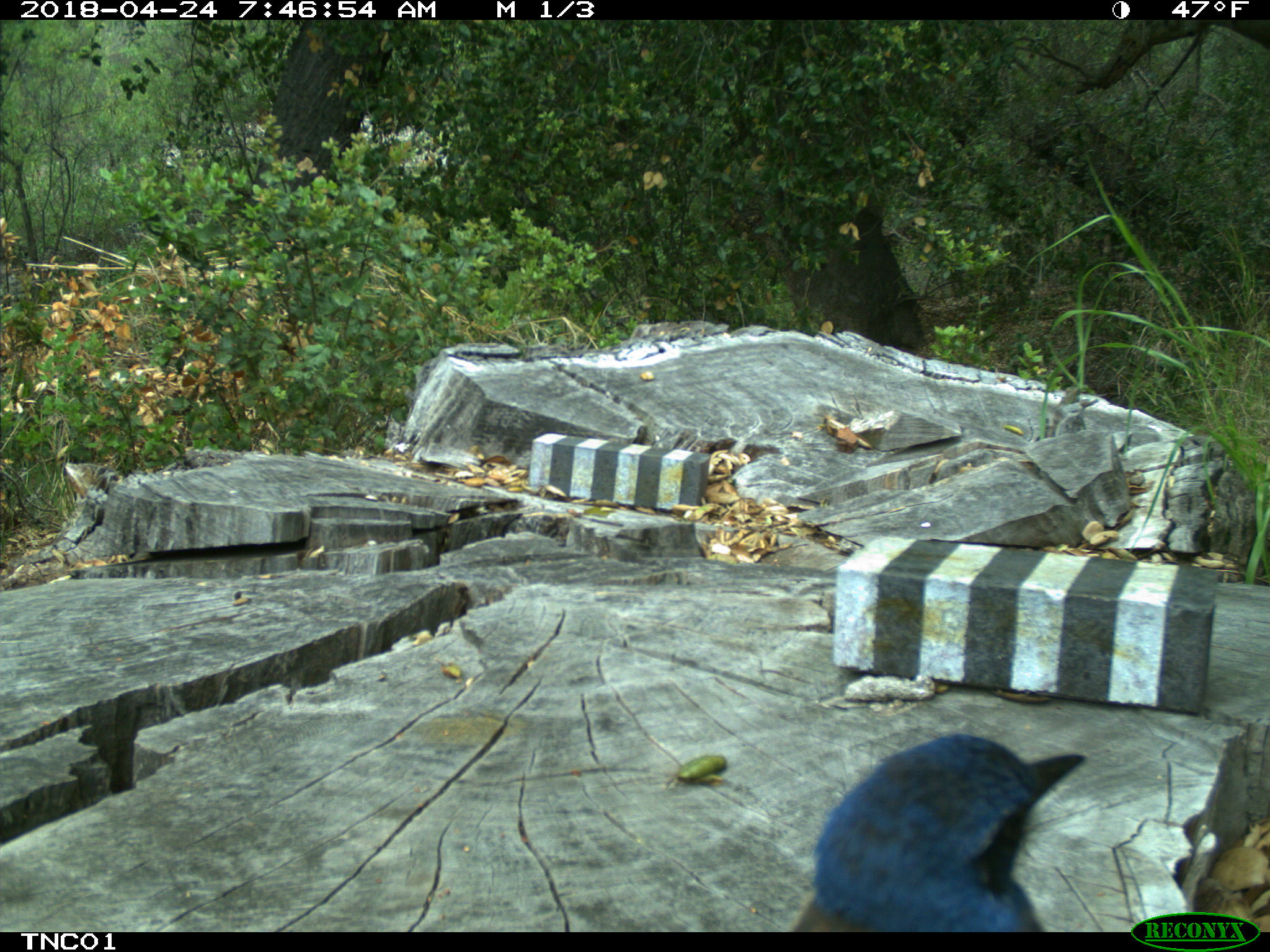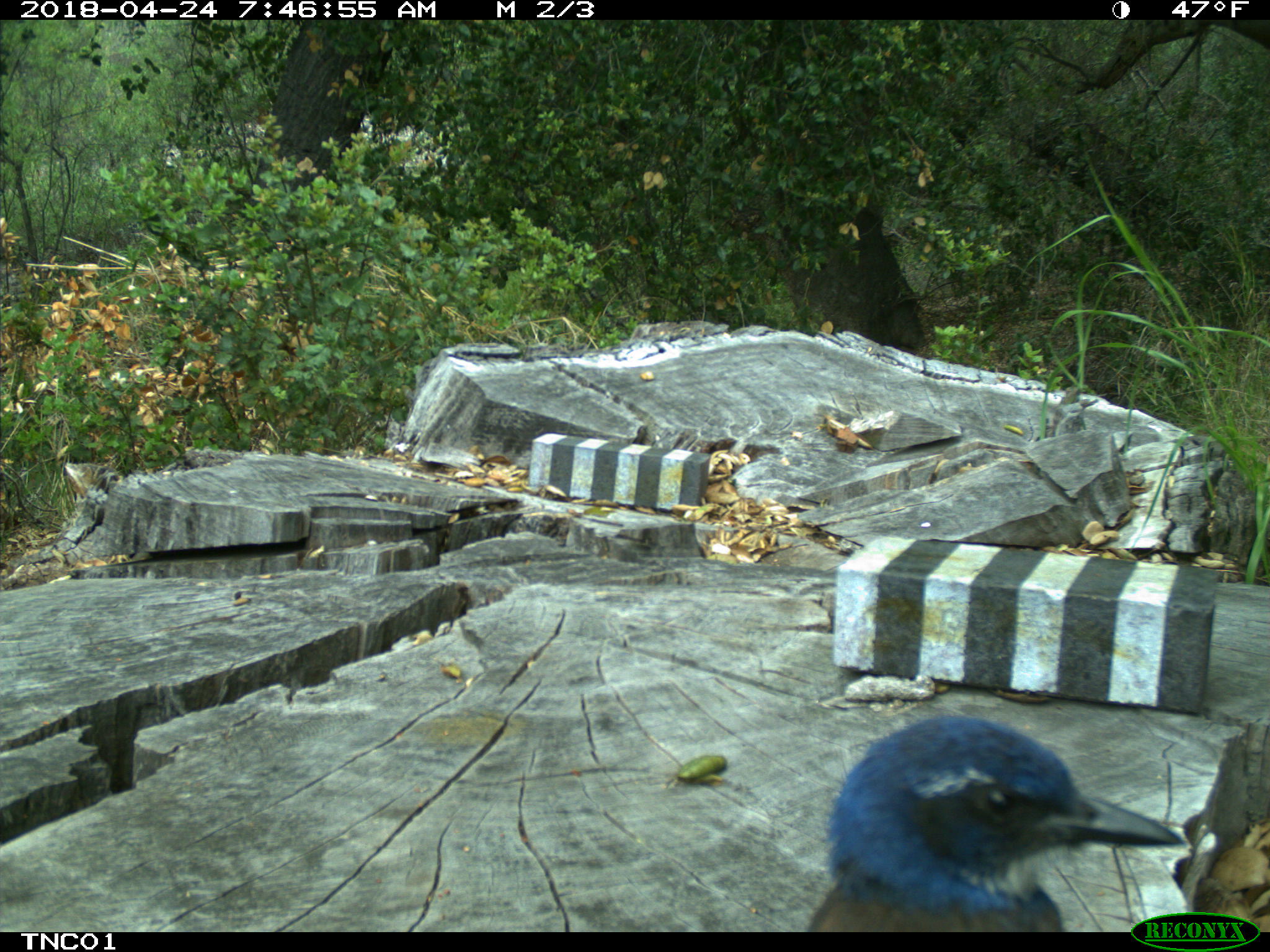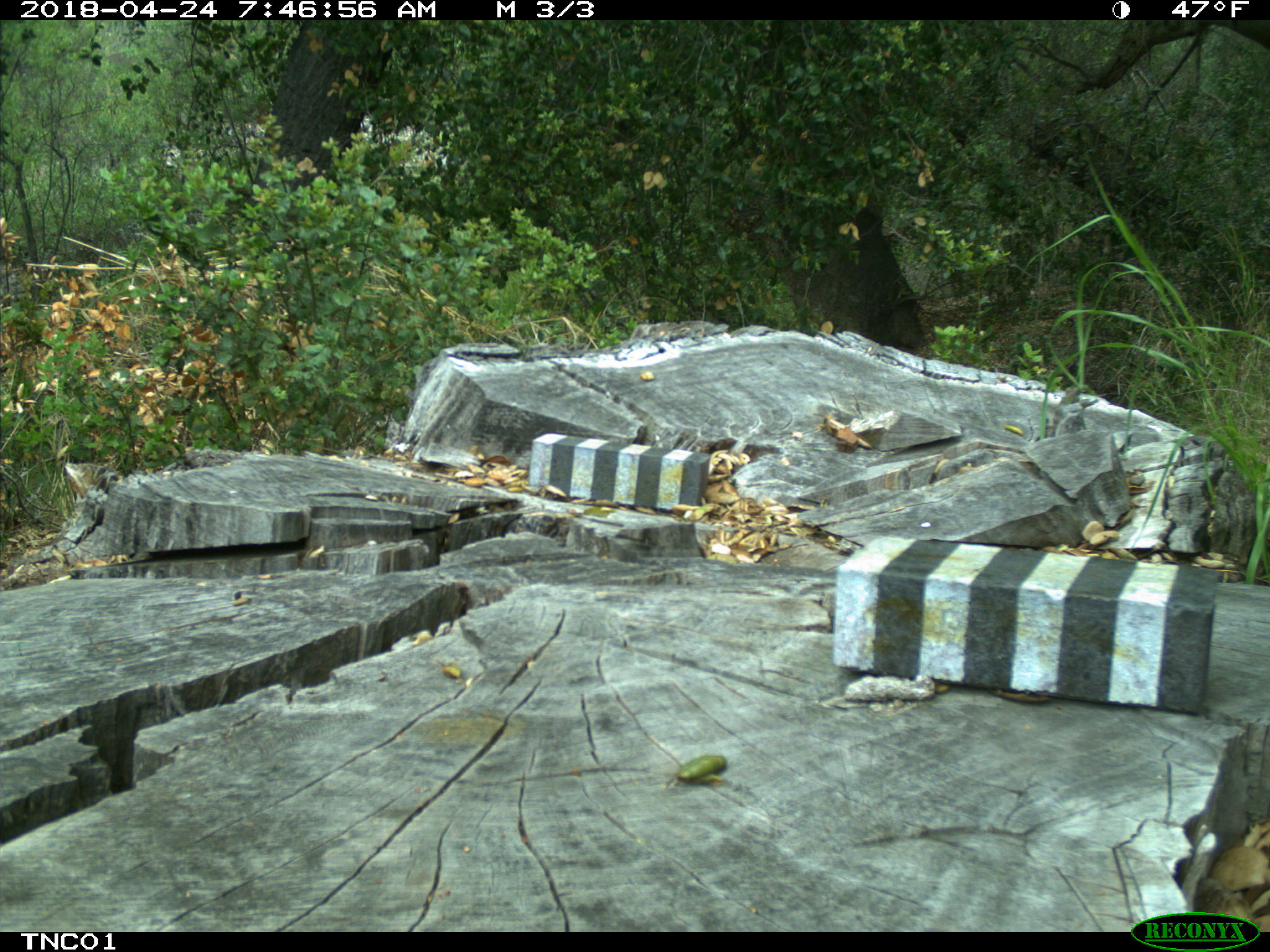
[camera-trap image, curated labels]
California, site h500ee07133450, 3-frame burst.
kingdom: Animalia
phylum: Chordata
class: Aves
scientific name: Aves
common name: bird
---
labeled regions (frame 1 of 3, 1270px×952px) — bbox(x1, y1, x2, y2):
bird: bbox(789, 733, 1085, 932)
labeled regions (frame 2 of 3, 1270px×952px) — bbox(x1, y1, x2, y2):
bird: bbox(807, 715, 1183, 932)